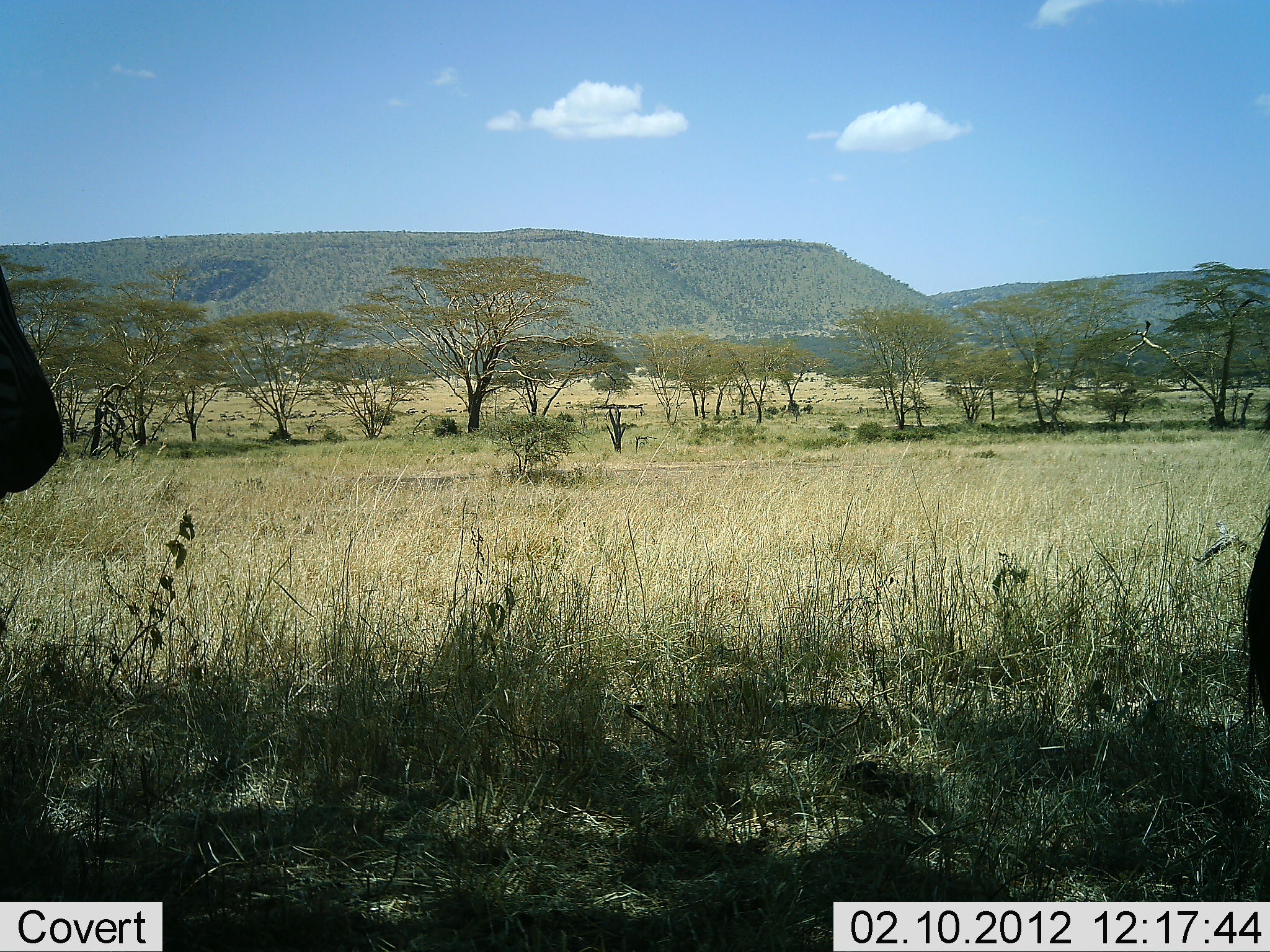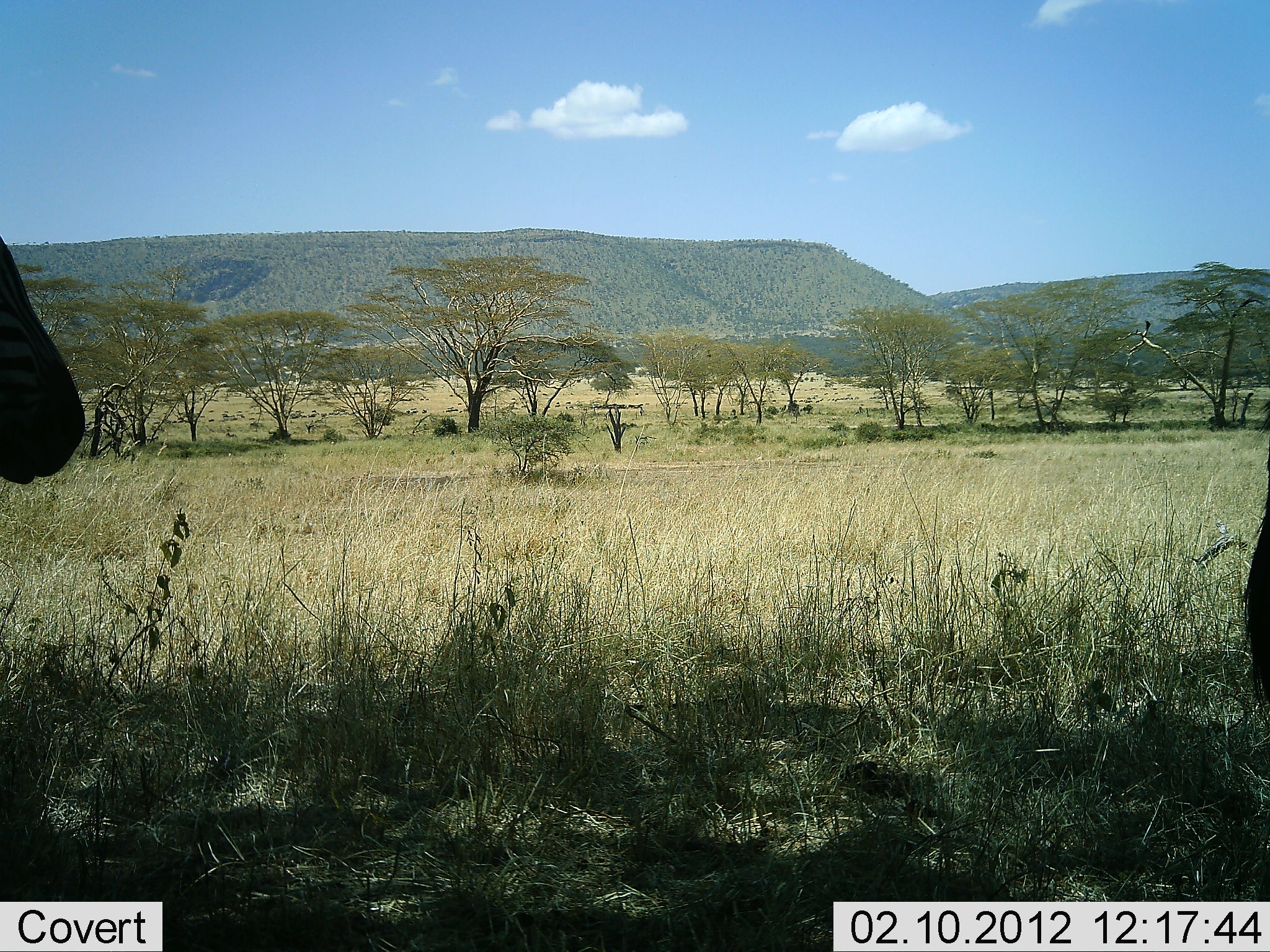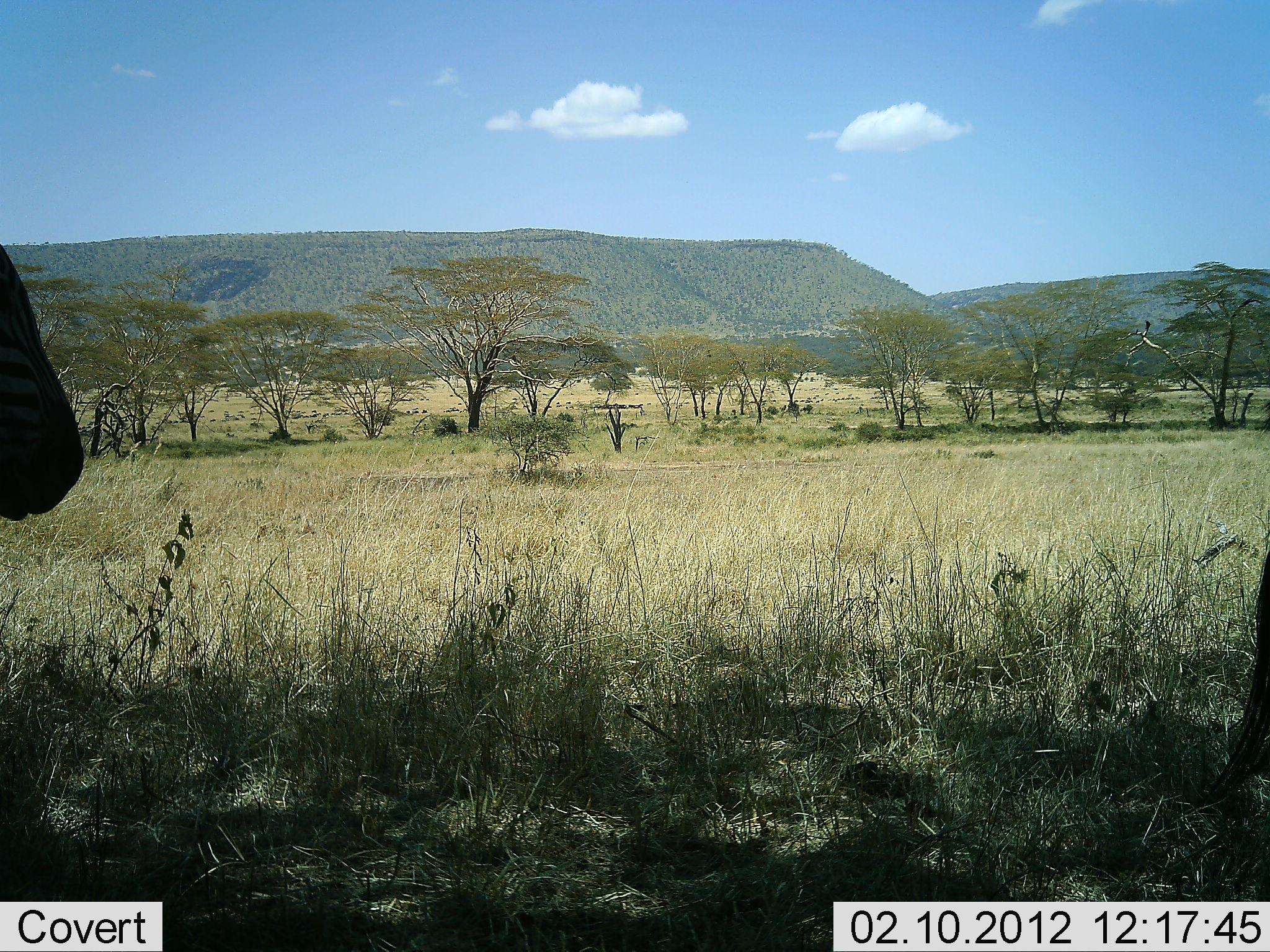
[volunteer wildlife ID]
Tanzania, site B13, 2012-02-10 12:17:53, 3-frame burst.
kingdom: Animalia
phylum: Chordata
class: Mammalia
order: Perissodactyla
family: Equidae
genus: Equus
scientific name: Equus quagga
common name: plains zebra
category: zebra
Zebra (plains zebra) (Equus quagga), count 2. Behavior (volunteer vote fractions): standing 75%, resting 12%, moving 19%, interacting 0%. Young present (vote fraction): 0%. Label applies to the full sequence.